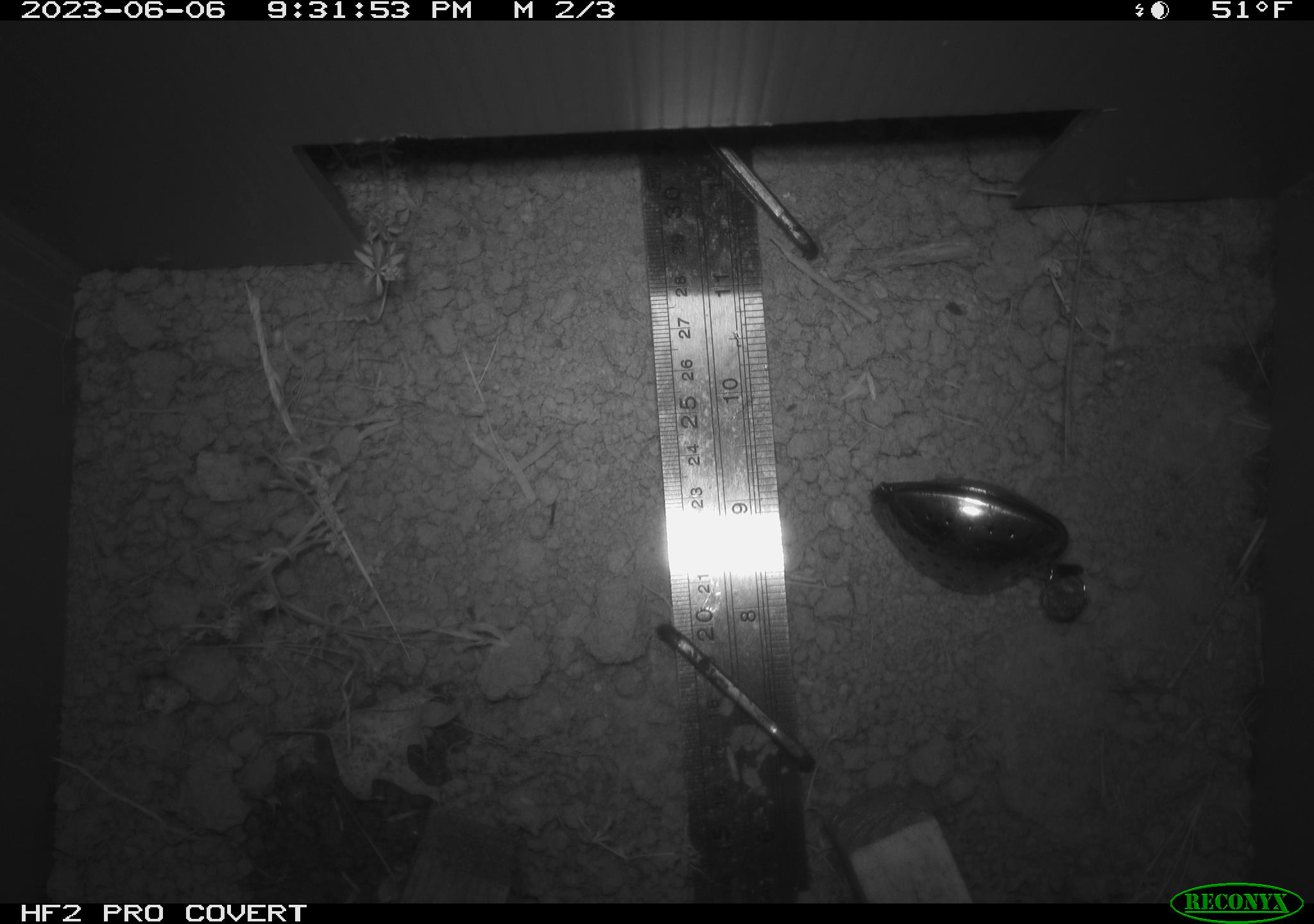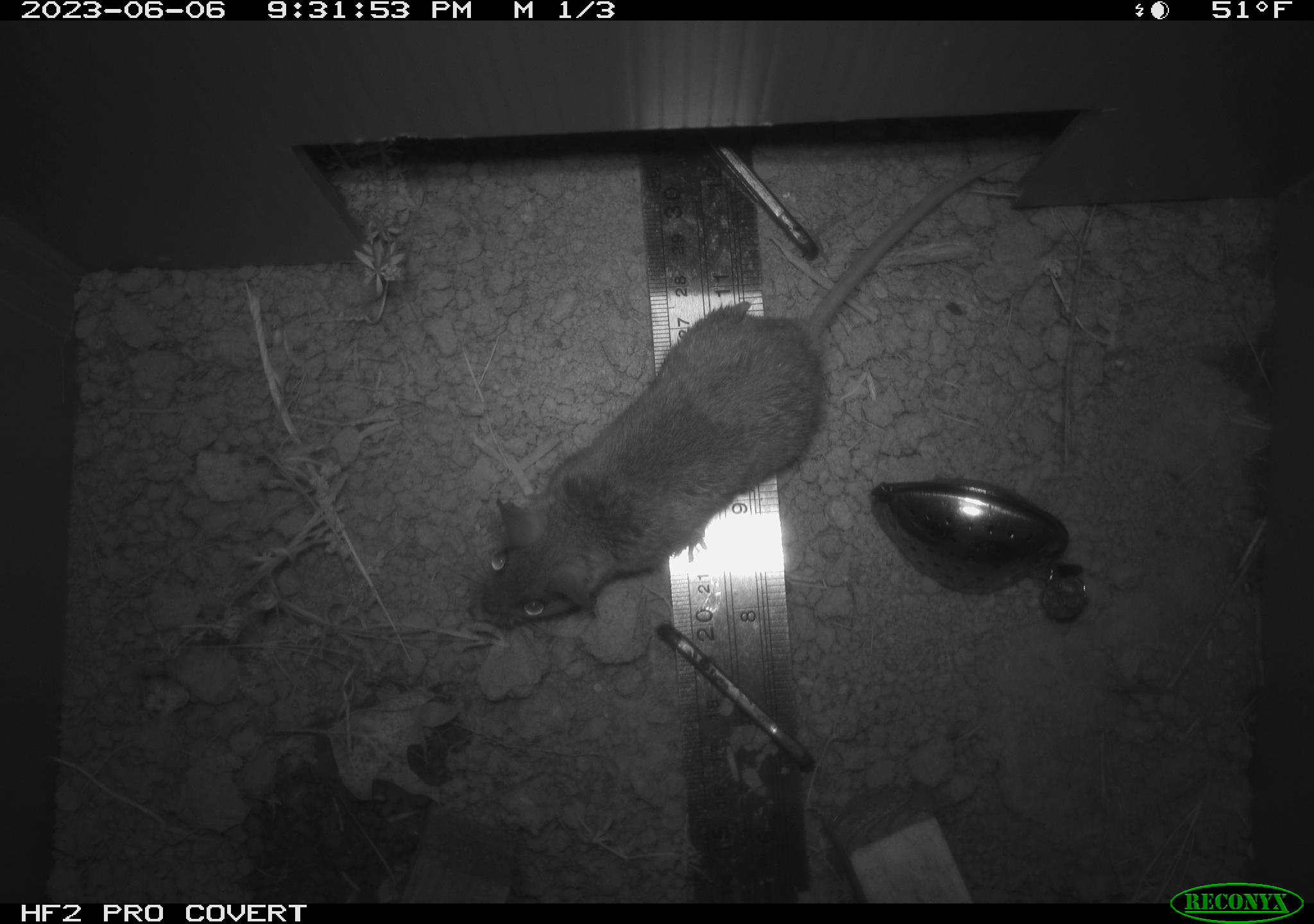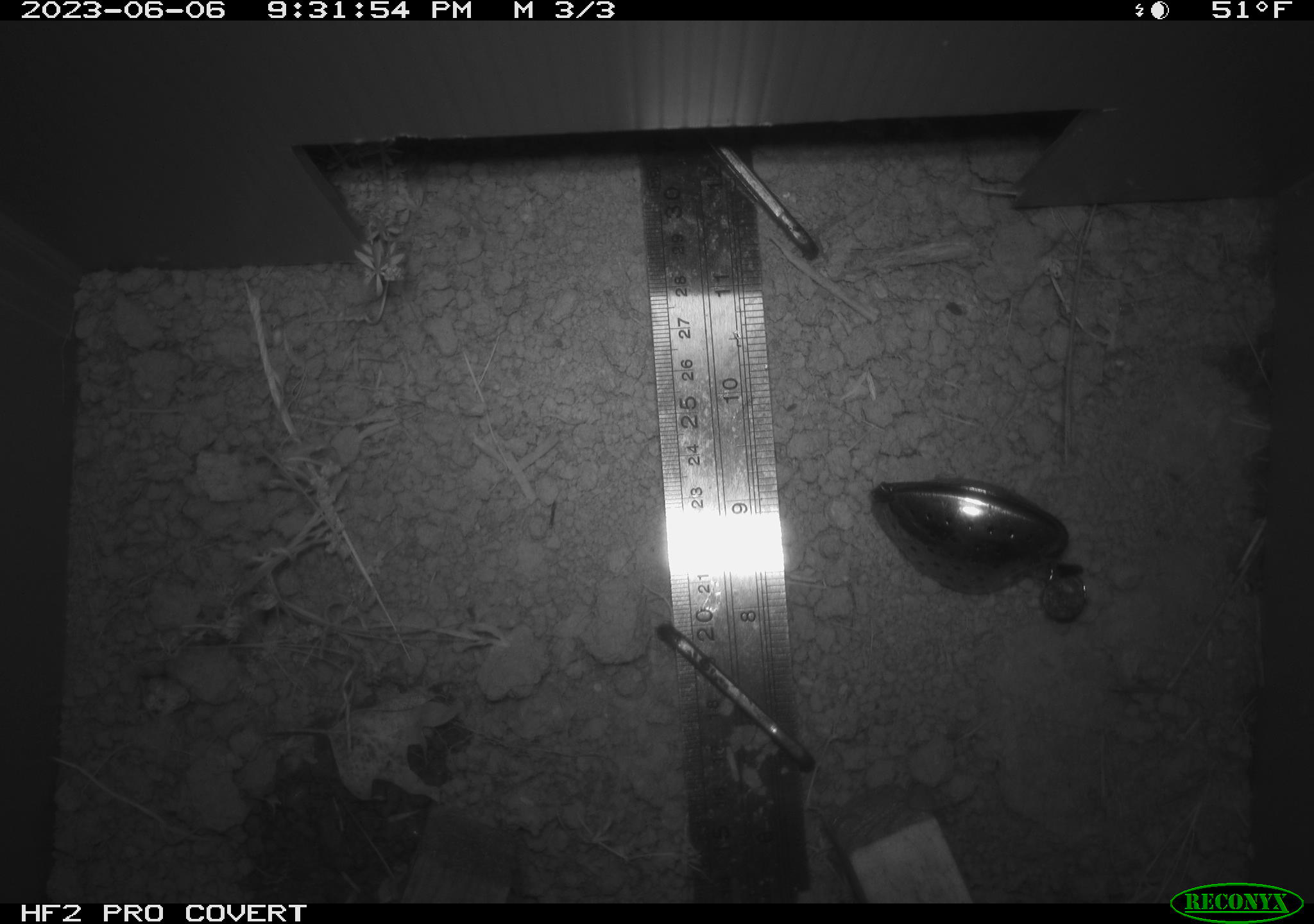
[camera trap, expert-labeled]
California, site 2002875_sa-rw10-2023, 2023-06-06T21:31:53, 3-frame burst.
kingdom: Animalia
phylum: Chordata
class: Mammalia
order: Rodentia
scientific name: Rodentia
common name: mouse species